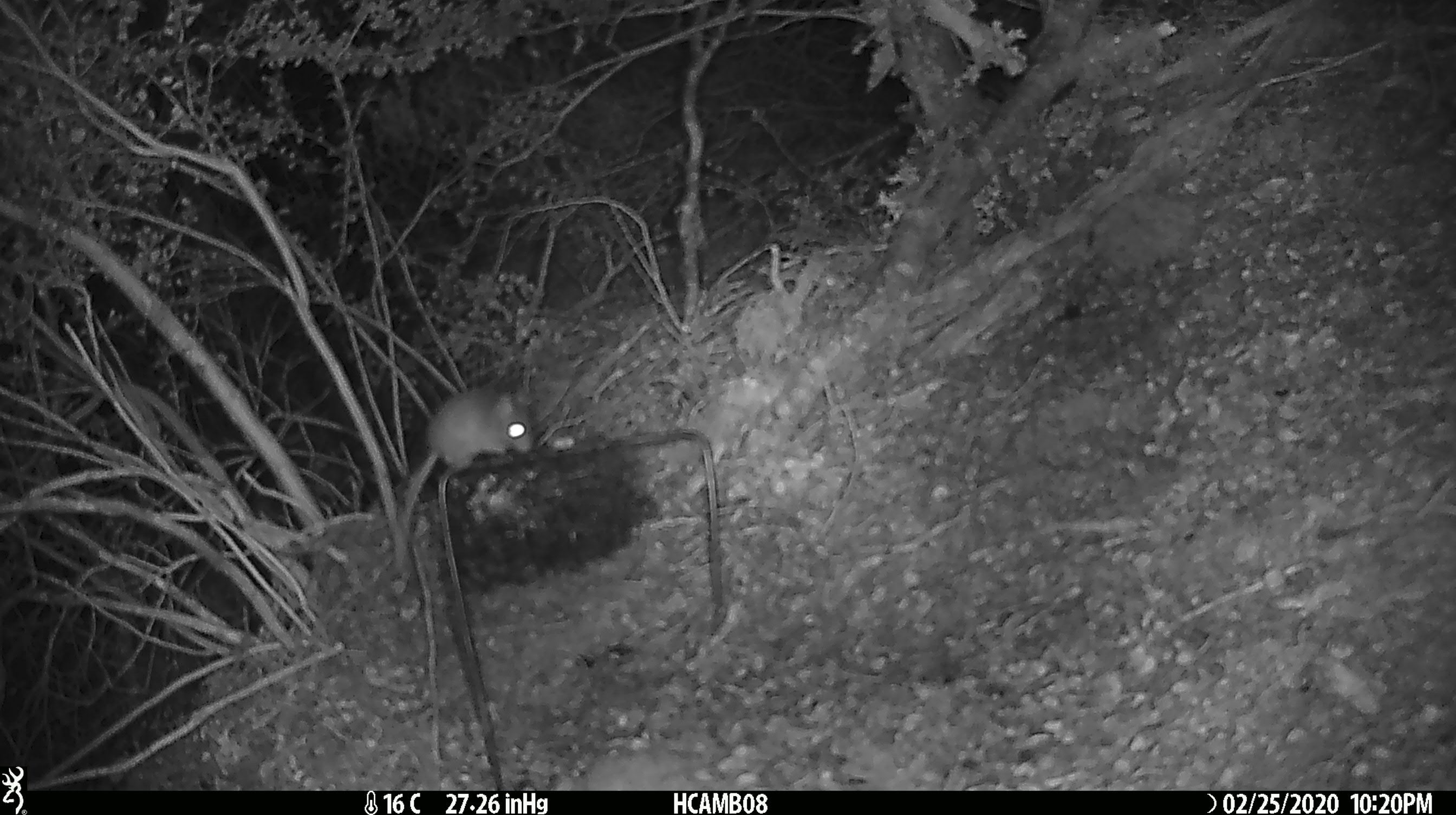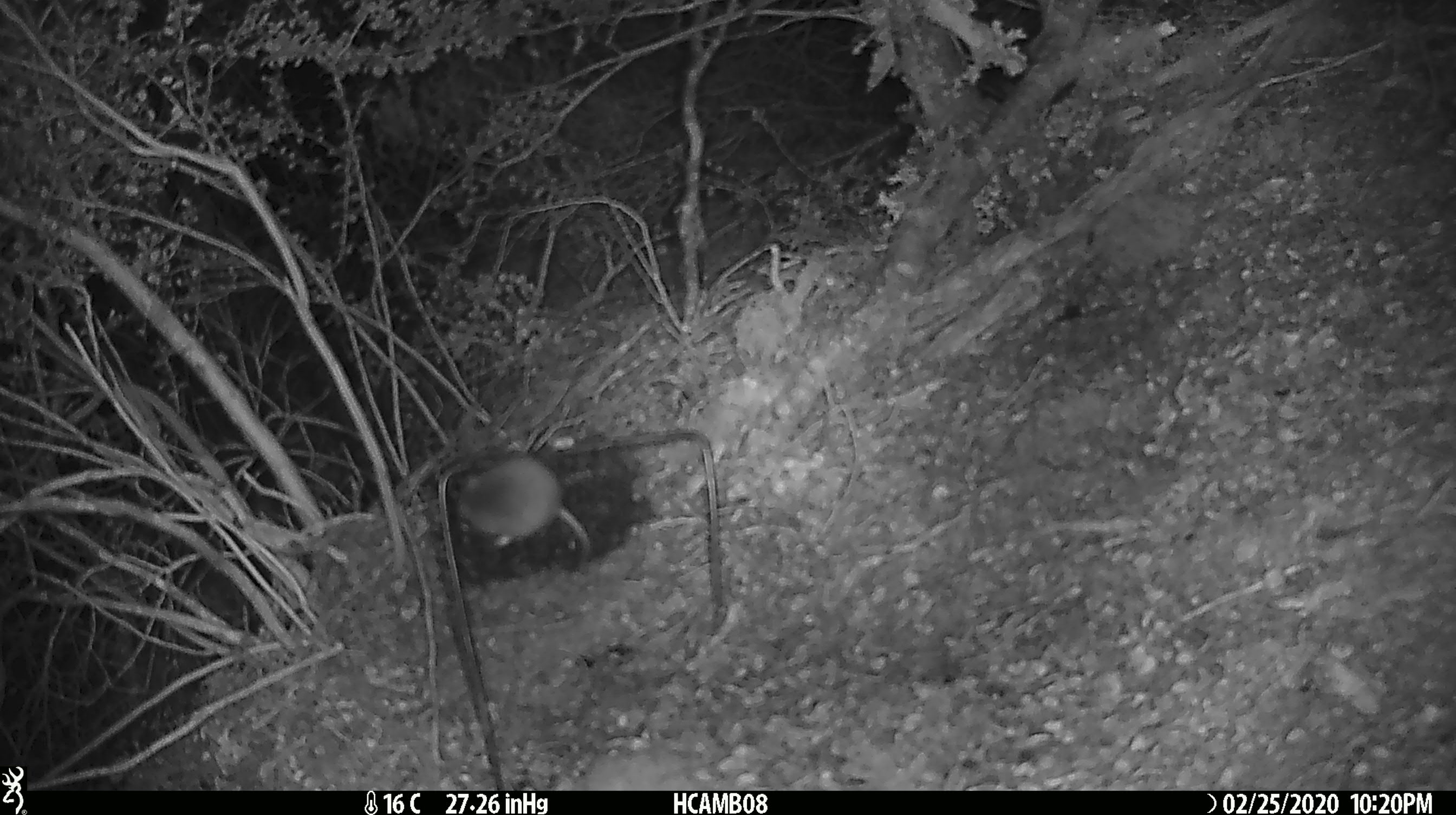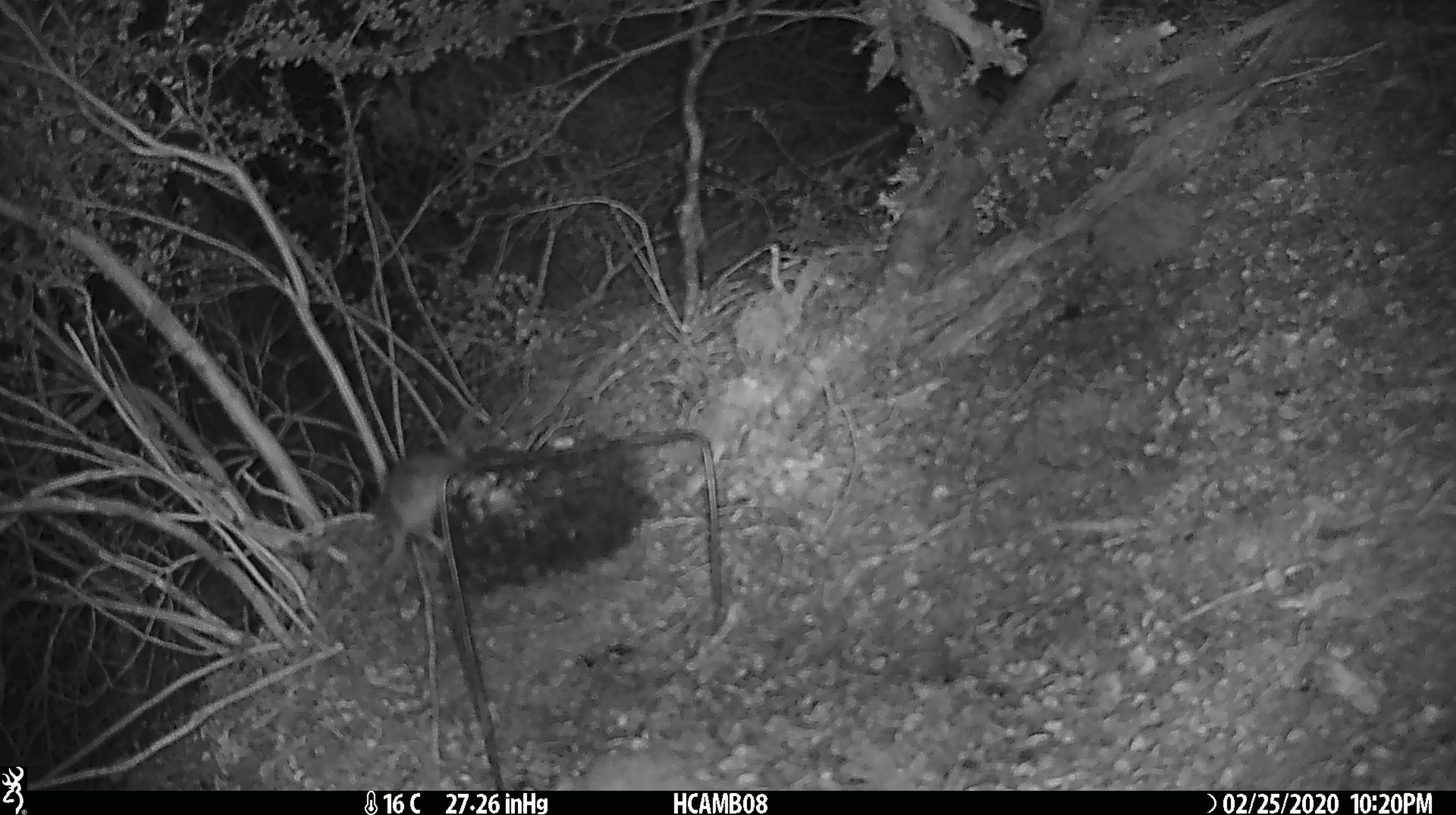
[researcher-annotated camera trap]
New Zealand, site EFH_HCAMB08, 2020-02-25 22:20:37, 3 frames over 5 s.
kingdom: Animalia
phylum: Chordata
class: Mammalia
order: Rodentia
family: Muridae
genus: Mus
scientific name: Mus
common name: mouse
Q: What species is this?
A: Mouse (Mus).